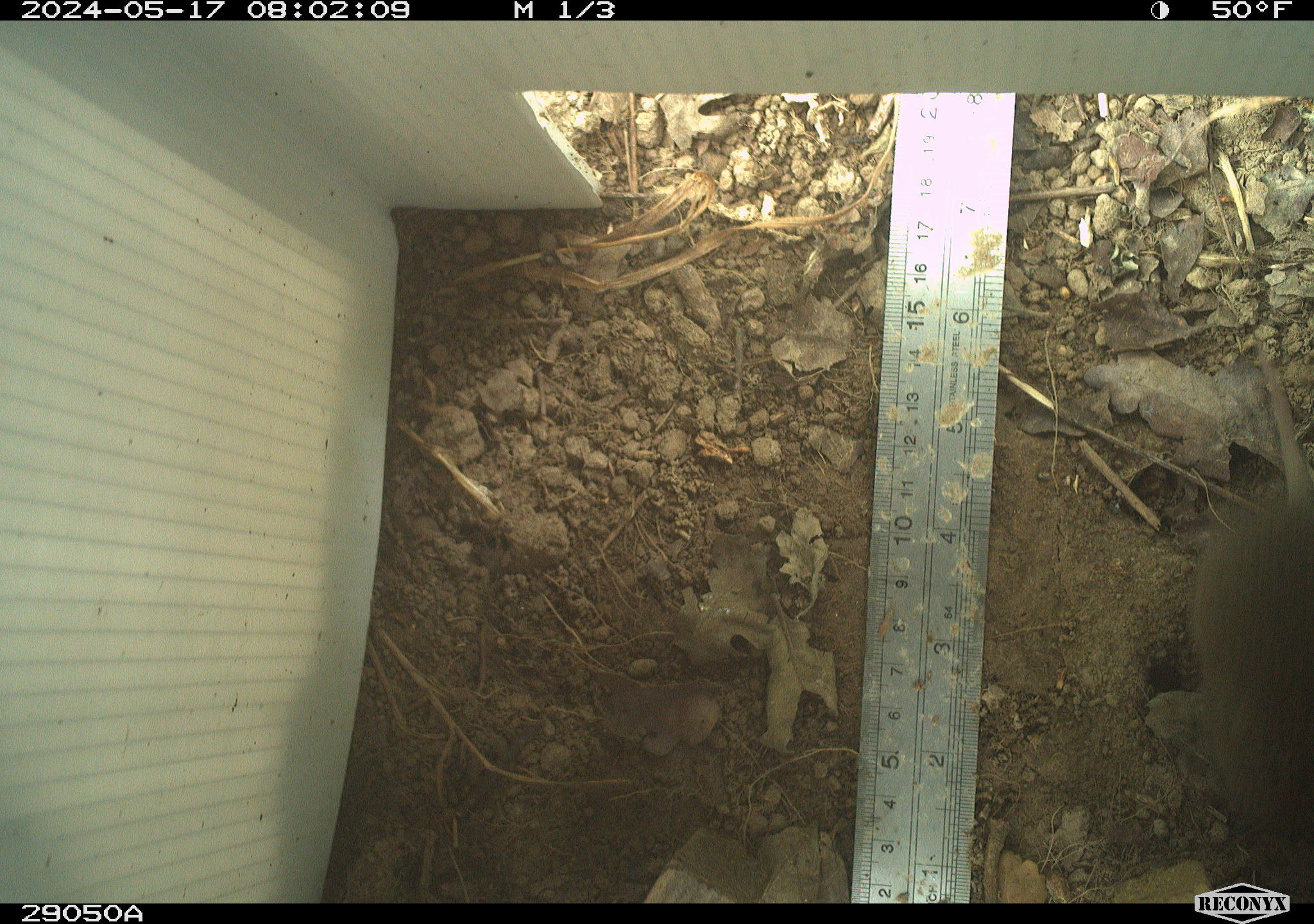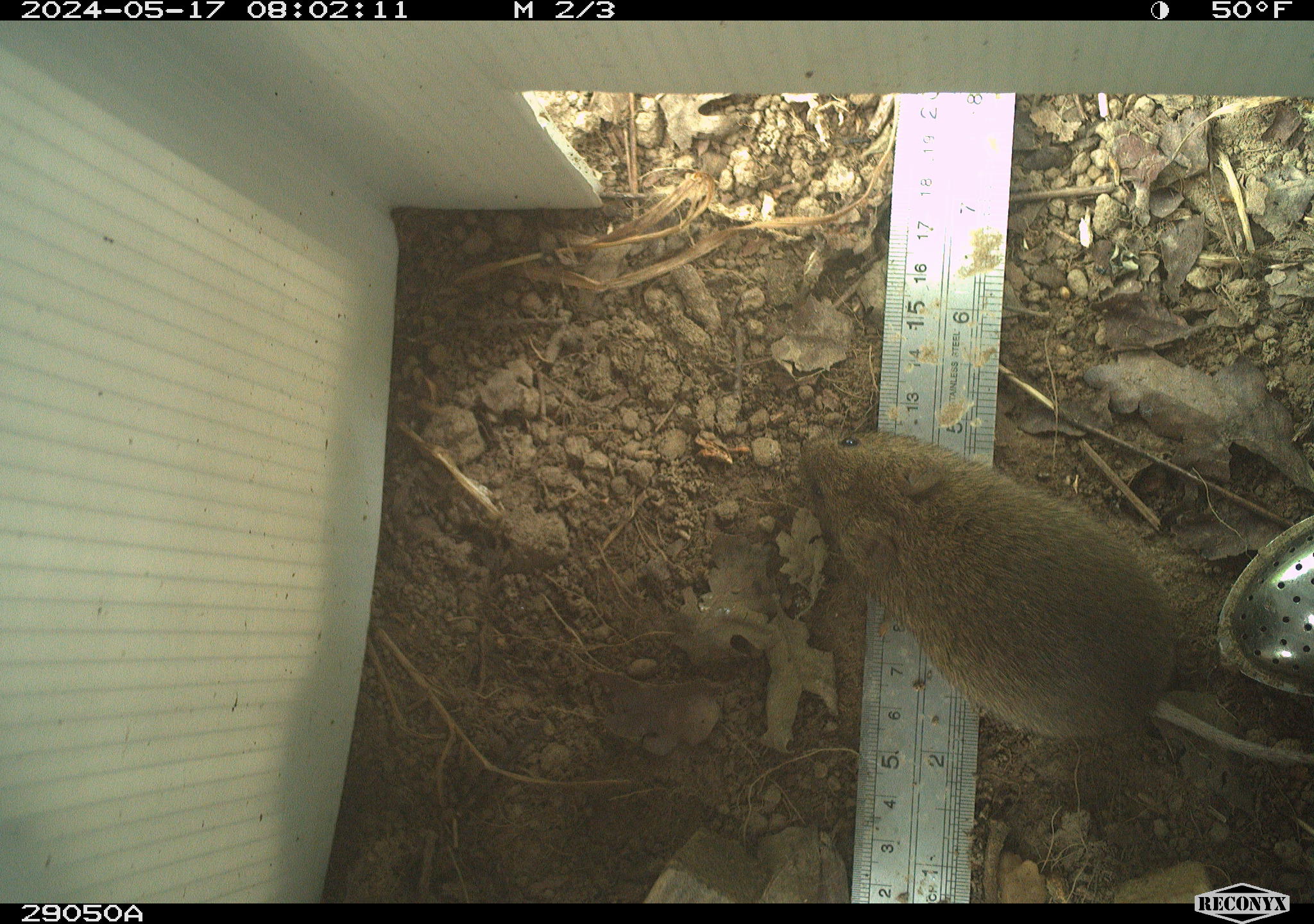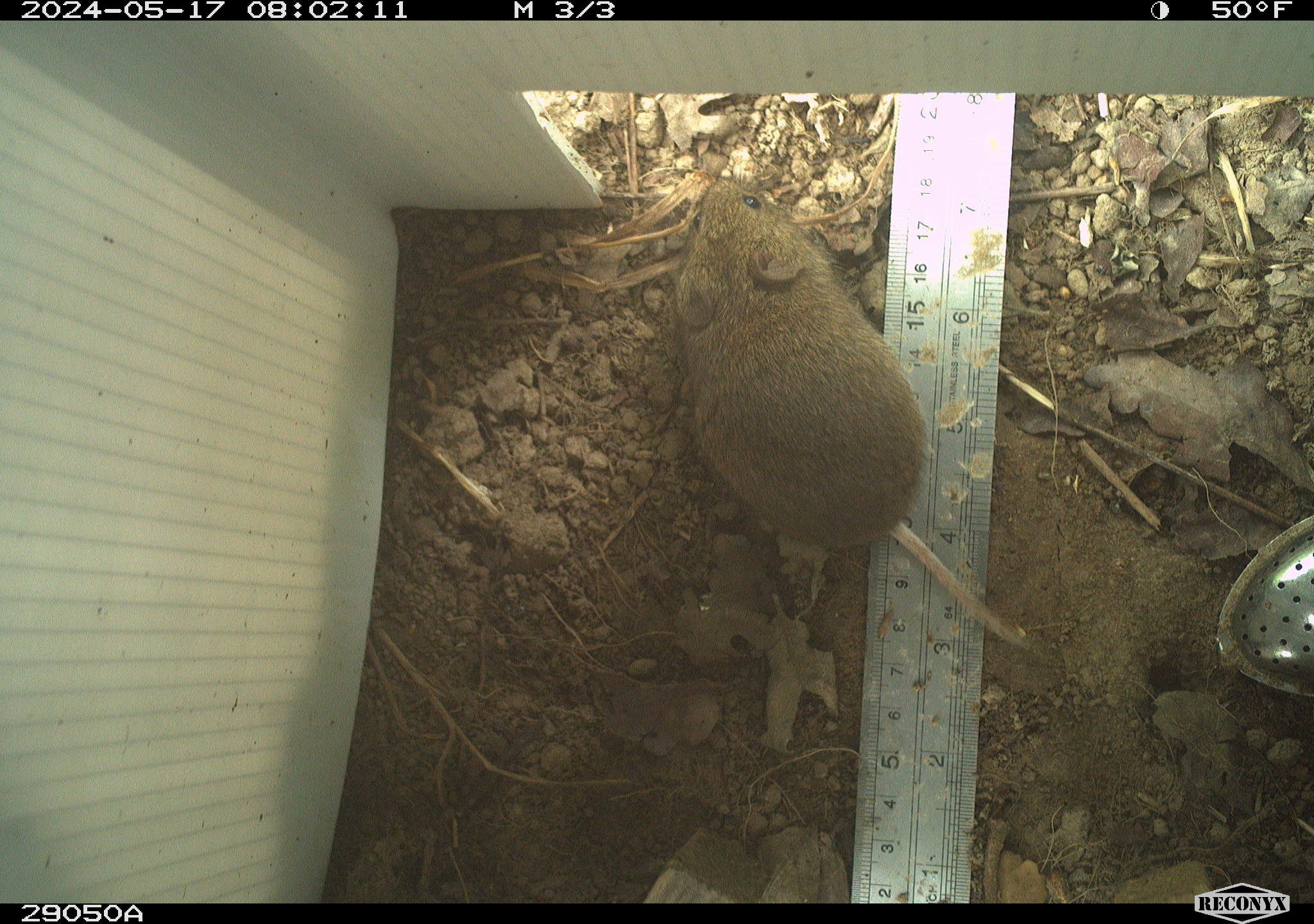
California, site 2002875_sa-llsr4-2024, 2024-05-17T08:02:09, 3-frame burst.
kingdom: Animalia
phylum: Chordata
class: Mammalia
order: Rodentia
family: Cricetidae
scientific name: Arvicolinae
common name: voles, lemmings, and muskrats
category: arvicolinae subfamily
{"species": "arvicolinae subfamily (voles, lemmings, and muskrats) (Arvicolinae)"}